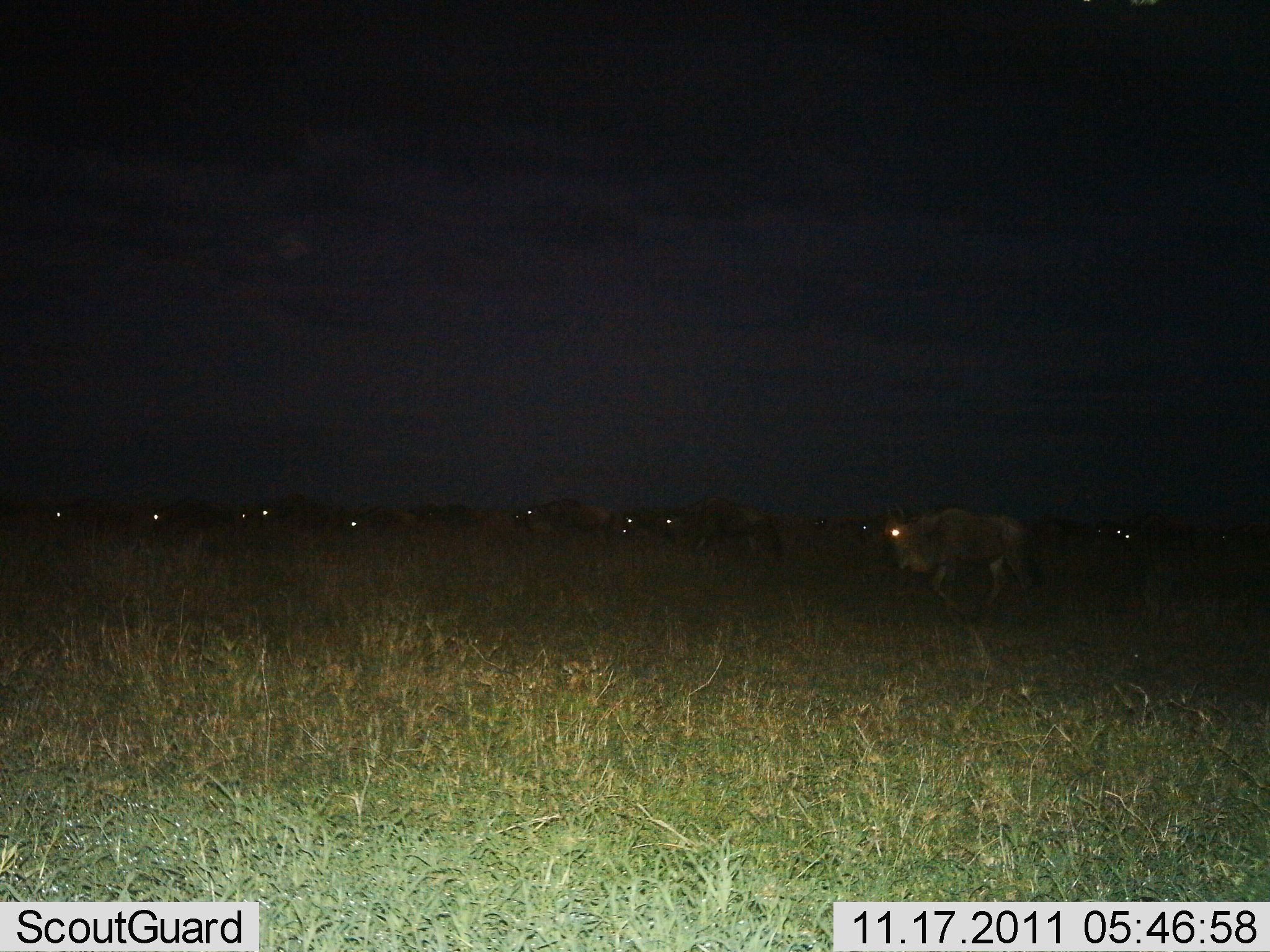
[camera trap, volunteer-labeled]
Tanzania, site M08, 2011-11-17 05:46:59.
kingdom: Animalia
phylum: Chordata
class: Mammalia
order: Artiodactyla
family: Bovidae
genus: Connochaetes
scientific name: Connochaetes taurinus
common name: blue wildebeest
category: wildebeest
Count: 11-50.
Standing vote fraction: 38%.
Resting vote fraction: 8%.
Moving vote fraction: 69%.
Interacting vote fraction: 0%.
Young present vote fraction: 0%.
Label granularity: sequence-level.